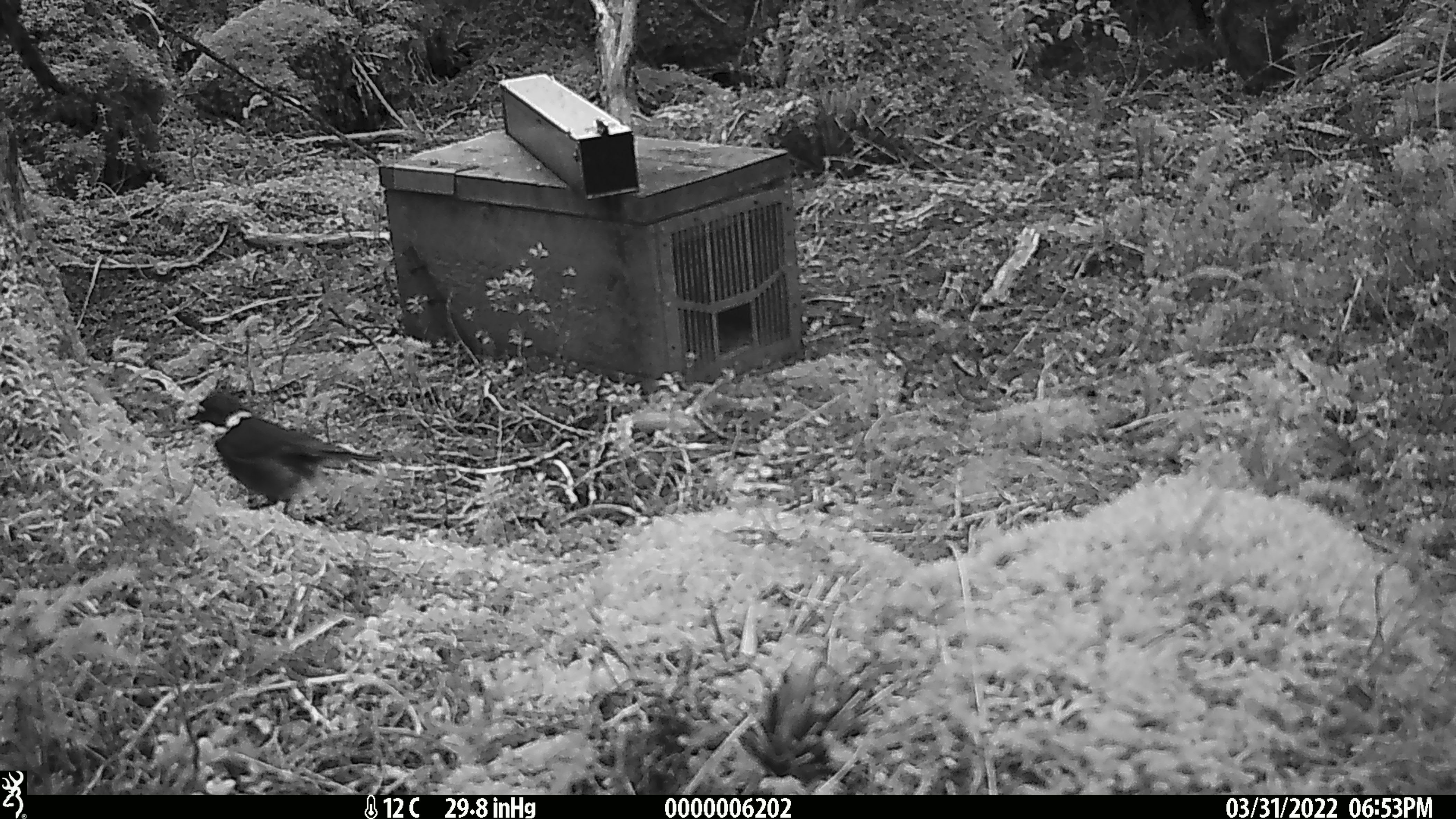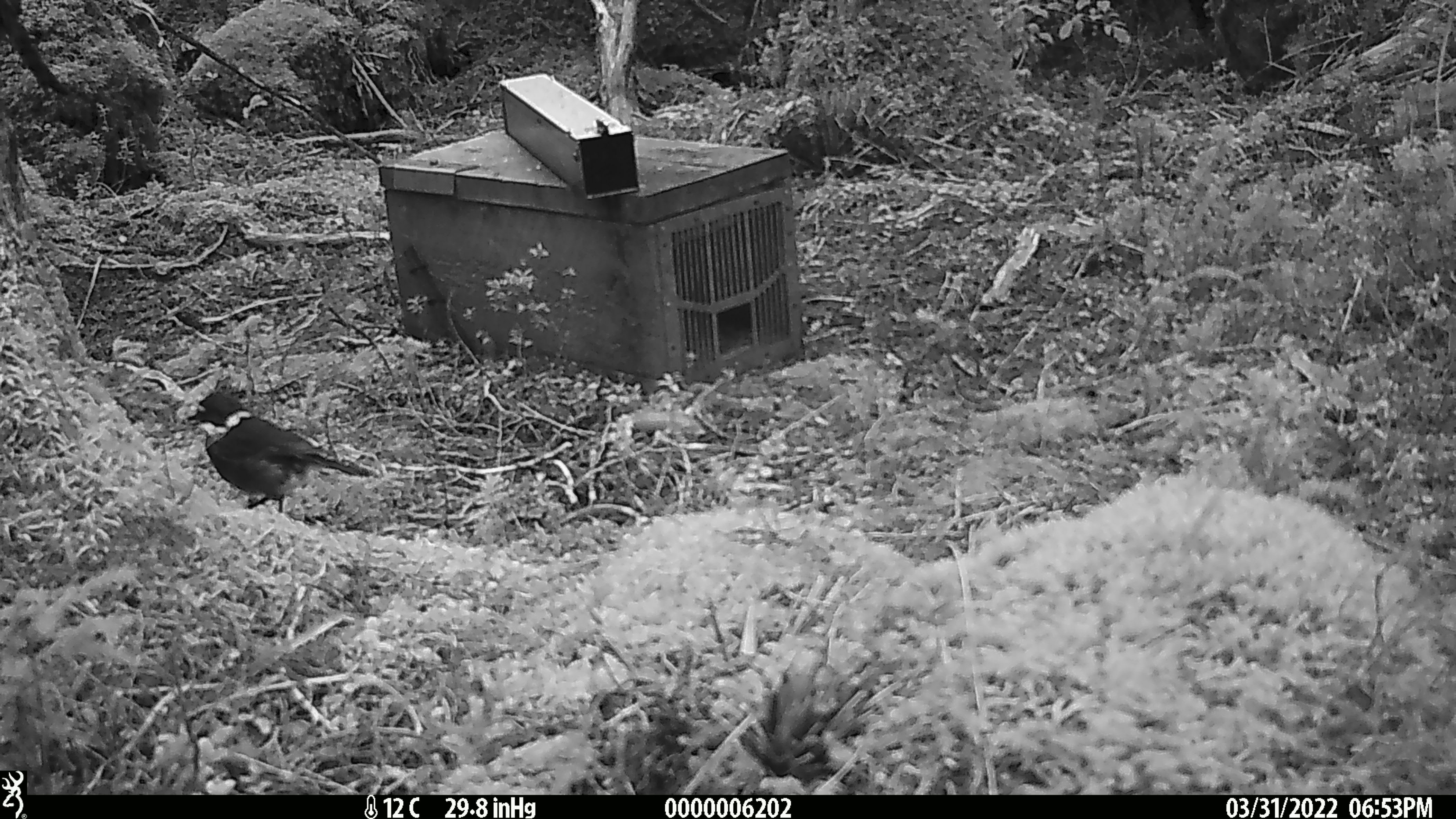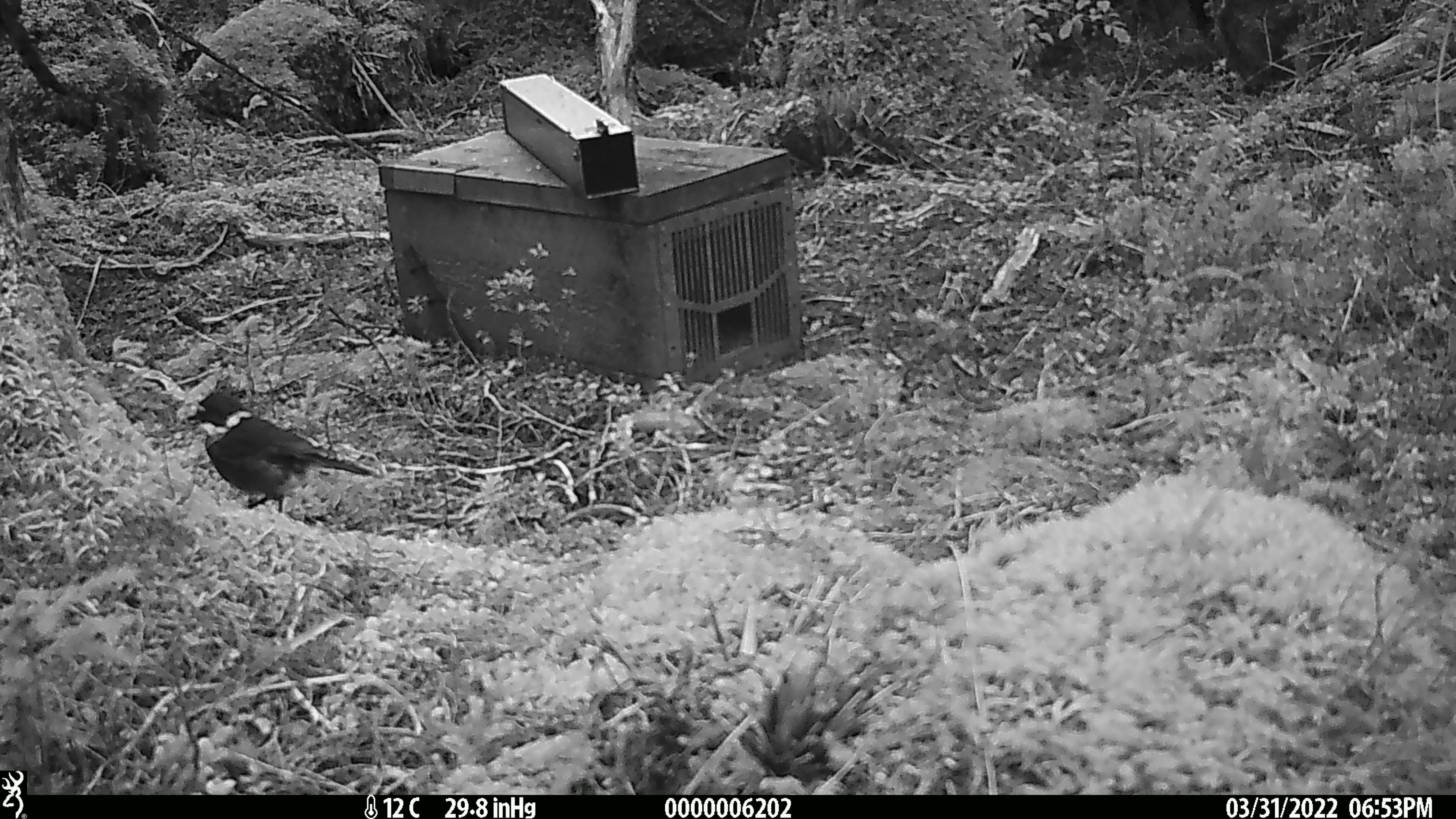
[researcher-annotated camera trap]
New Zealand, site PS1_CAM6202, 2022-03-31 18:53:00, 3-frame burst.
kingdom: Animalia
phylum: Chordata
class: Aves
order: Passeriformes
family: Petroicidae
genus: Petroica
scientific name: Petroica australis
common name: new zealand robin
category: robin